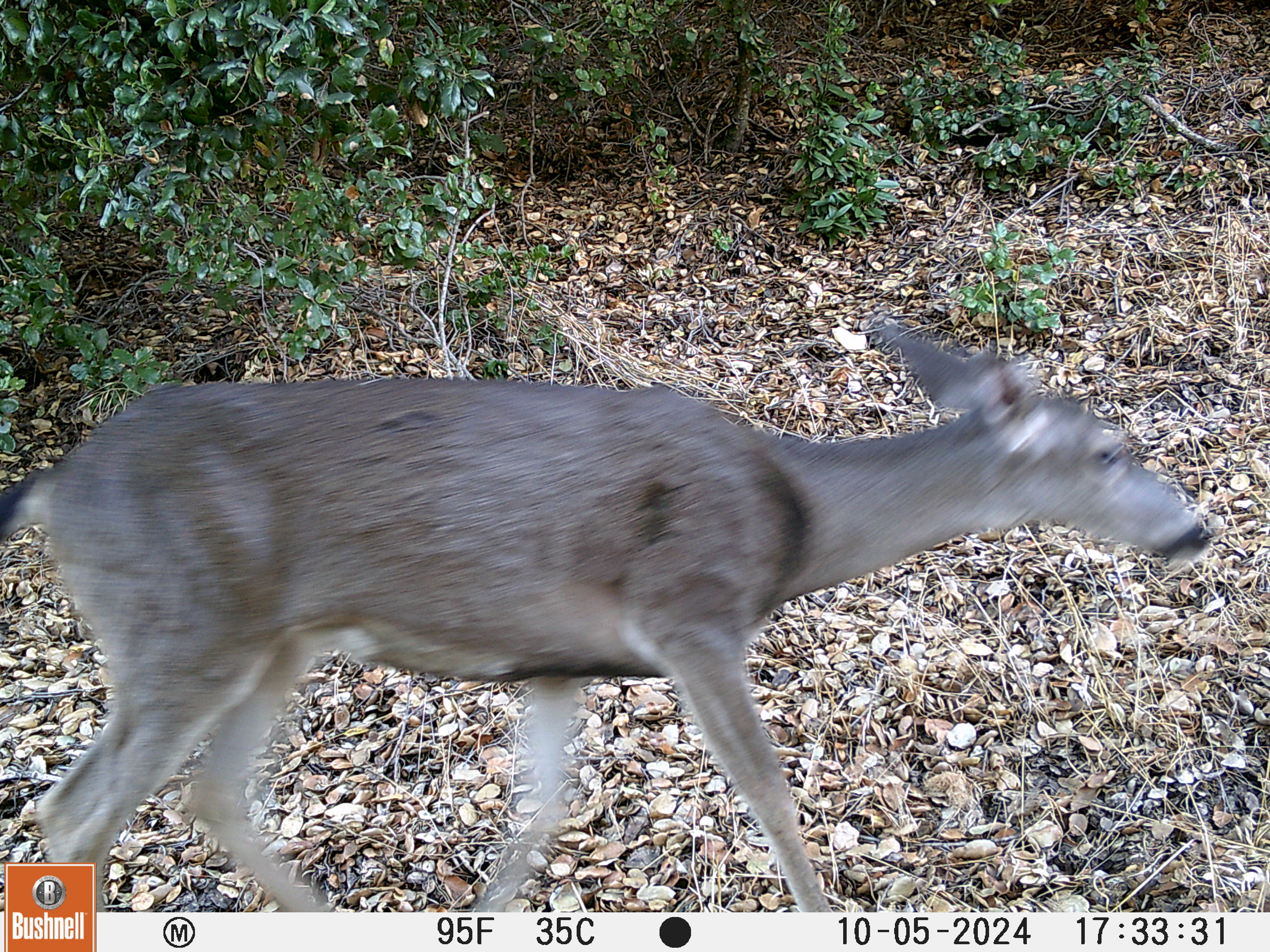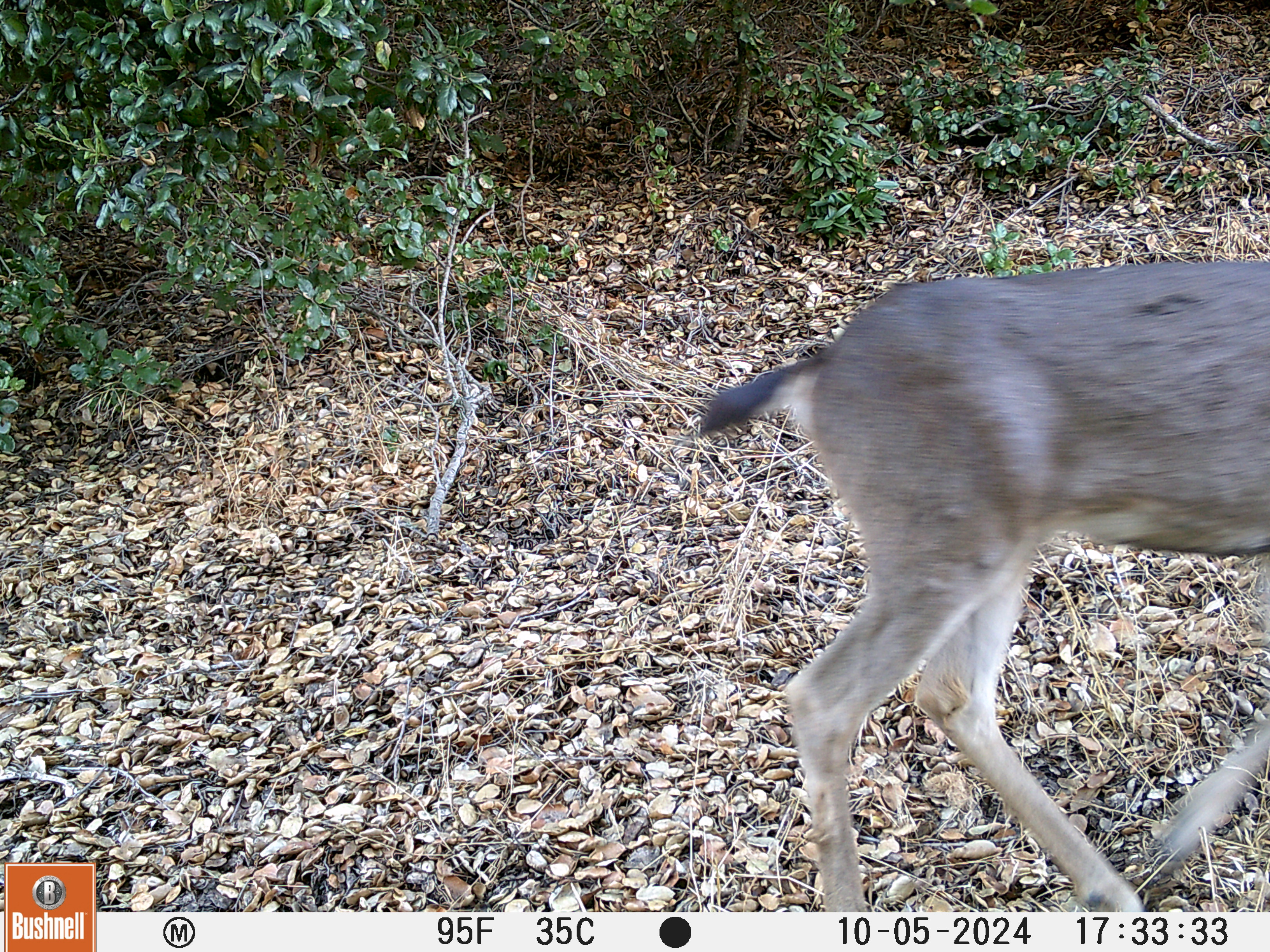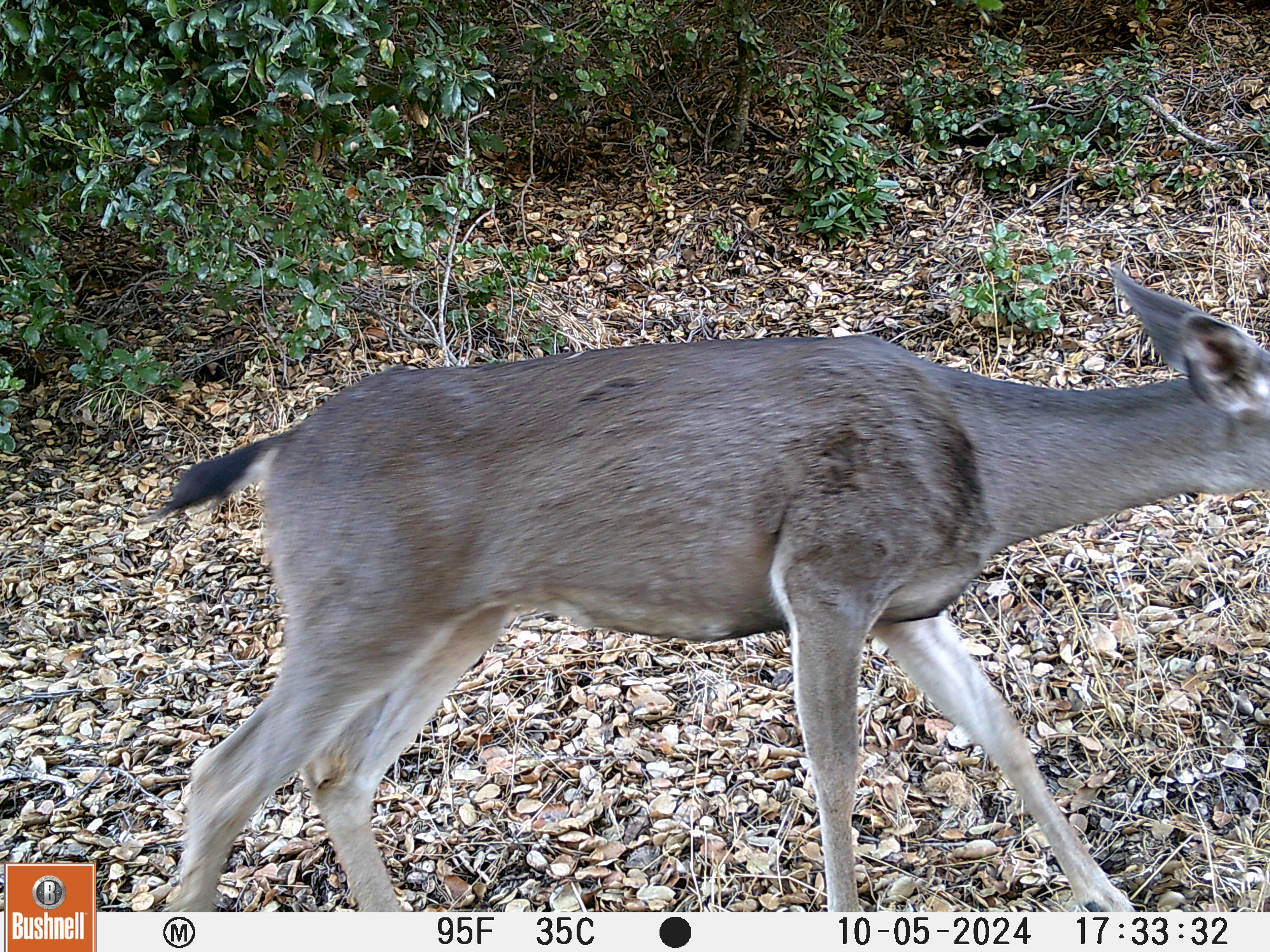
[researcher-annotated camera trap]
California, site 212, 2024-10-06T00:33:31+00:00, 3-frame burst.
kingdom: Animalia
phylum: Chordata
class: Mammalia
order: Artiodactyla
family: Cervidae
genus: Odocoileus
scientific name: Odocoileus hemionus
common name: mule deer